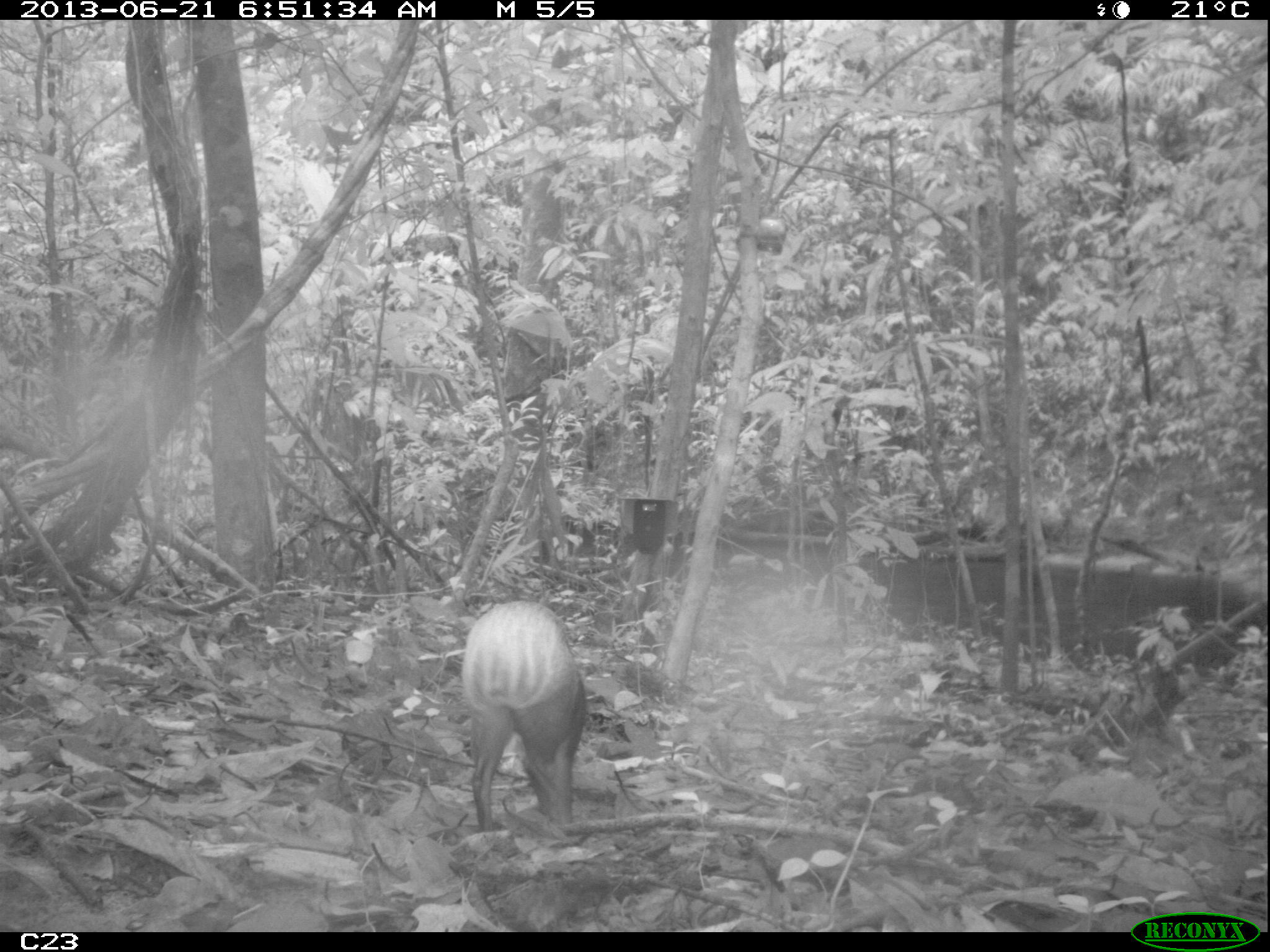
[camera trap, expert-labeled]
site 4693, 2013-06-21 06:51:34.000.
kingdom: Animalia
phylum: Chordata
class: Mammalia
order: Rodentia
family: Dasyproctidae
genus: Dasyprocta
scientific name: Dasyprocta leporina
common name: red-rumped agouti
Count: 1.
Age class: adult.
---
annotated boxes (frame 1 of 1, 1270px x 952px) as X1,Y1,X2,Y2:
dasyprocta leporina: 460,600,585,831